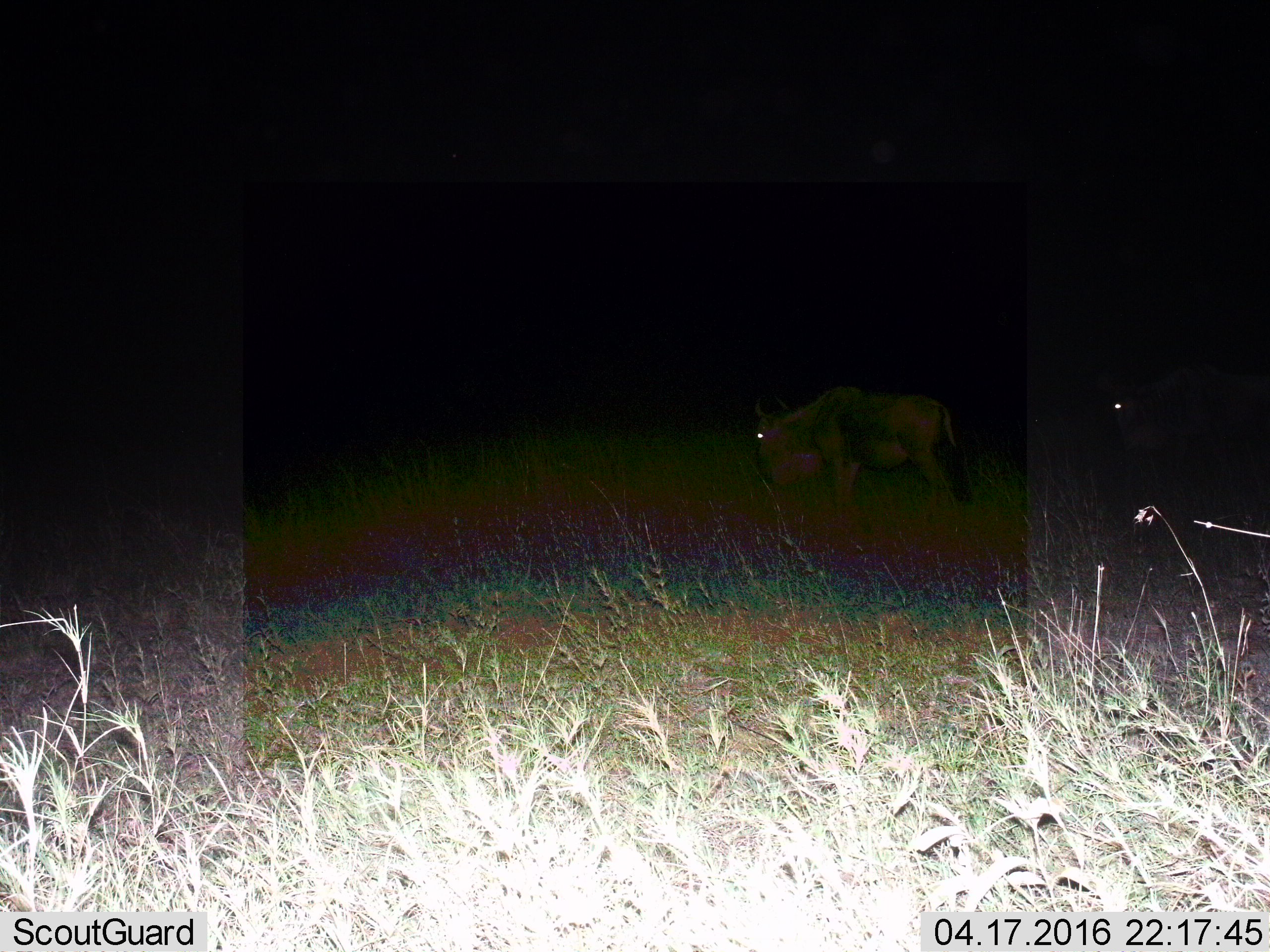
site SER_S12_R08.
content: unidentified animal